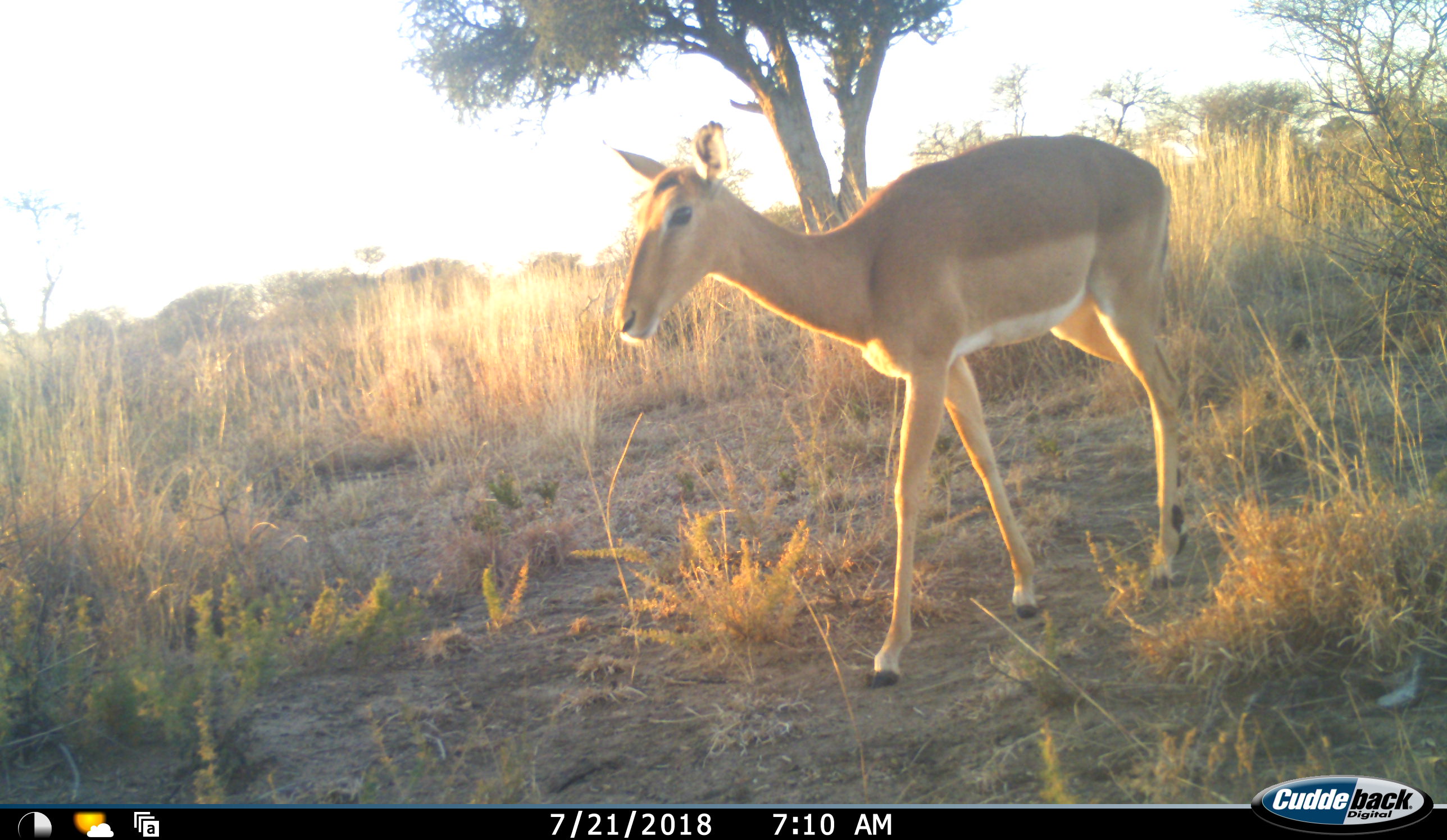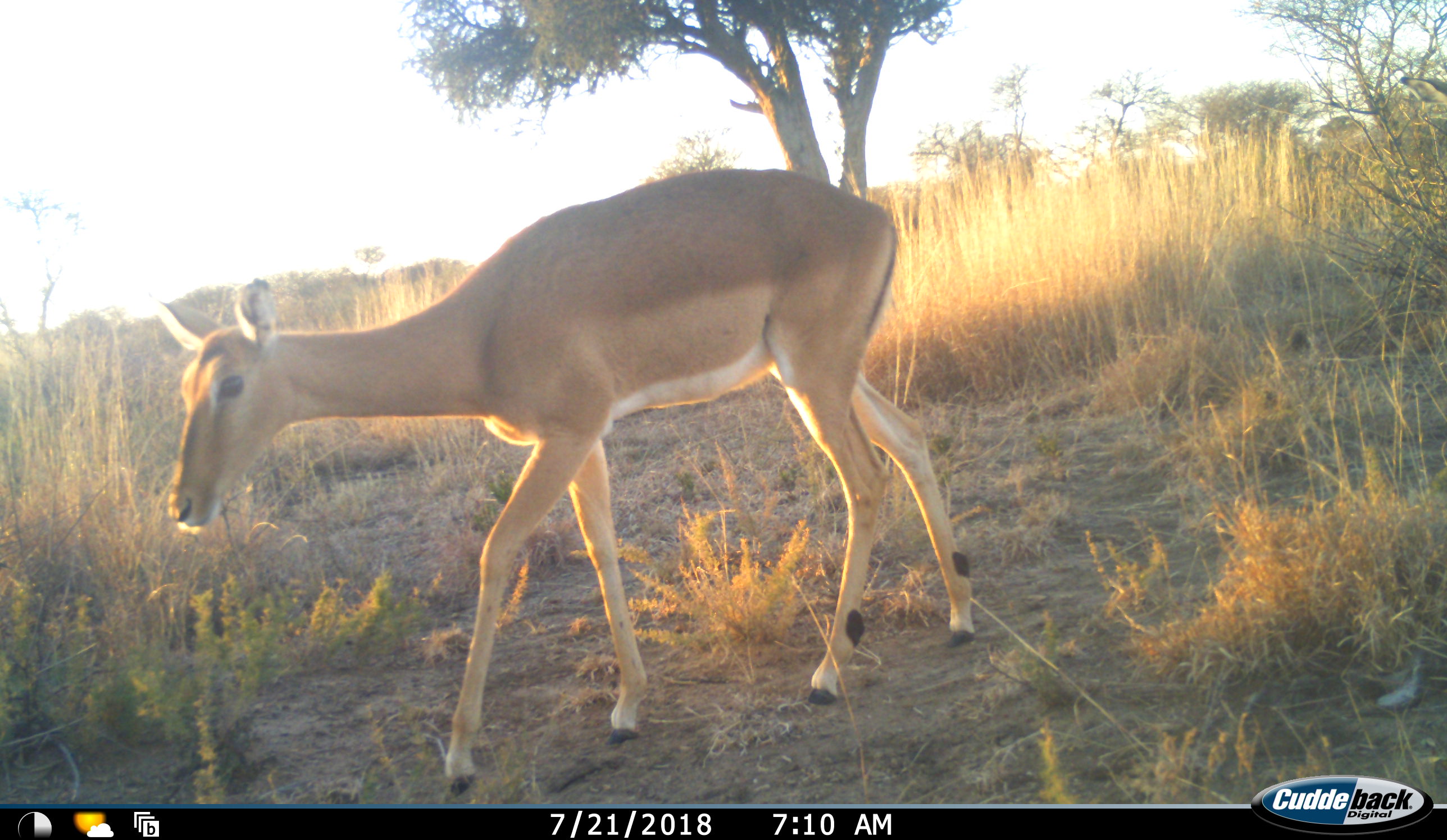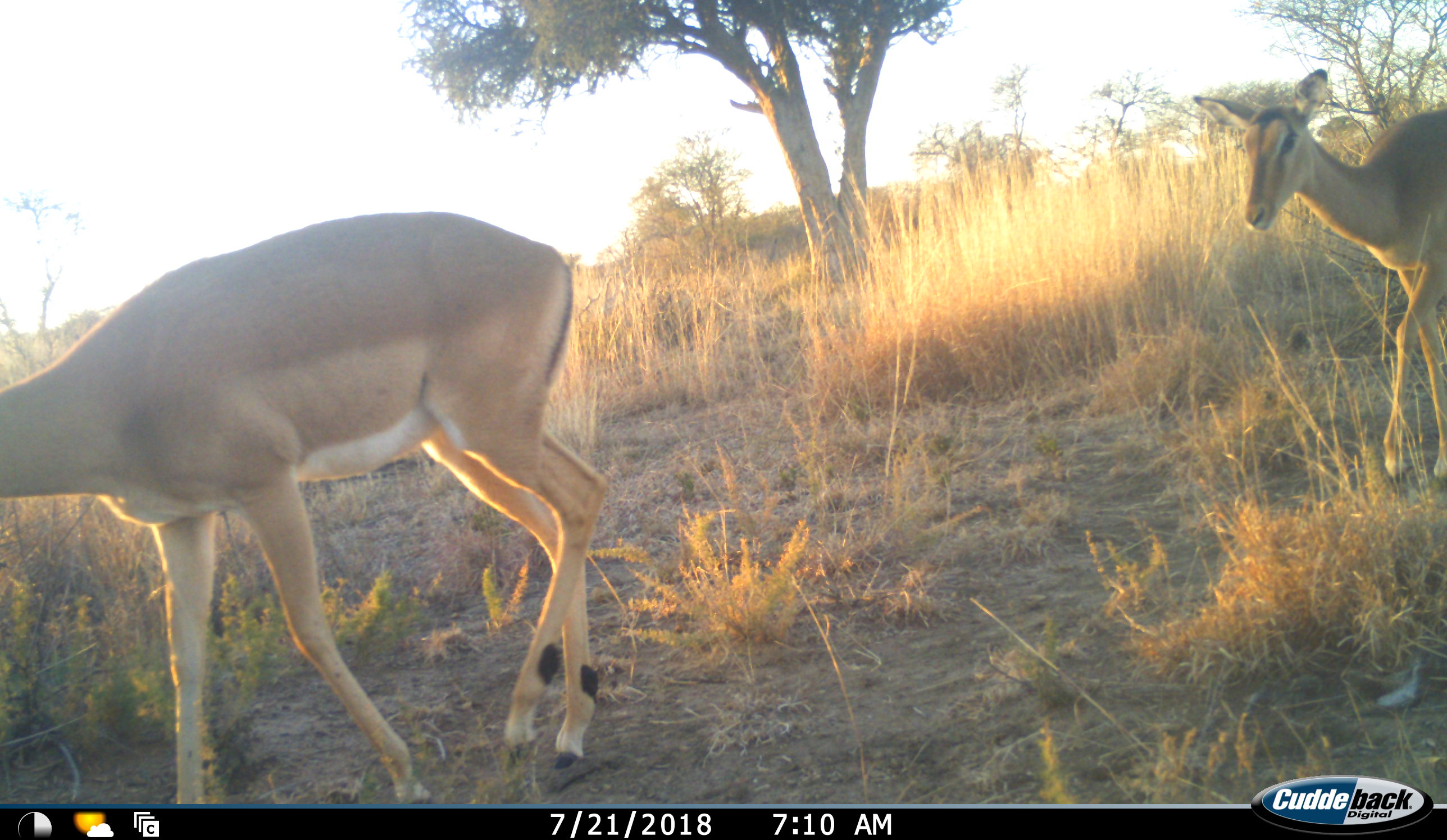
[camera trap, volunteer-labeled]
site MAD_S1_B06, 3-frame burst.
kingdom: Animalia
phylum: Chordata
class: Mammalia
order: Artiodactyla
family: Bovidae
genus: Aepyceros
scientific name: Aepyceros melampus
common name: impala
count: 2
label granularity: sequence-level